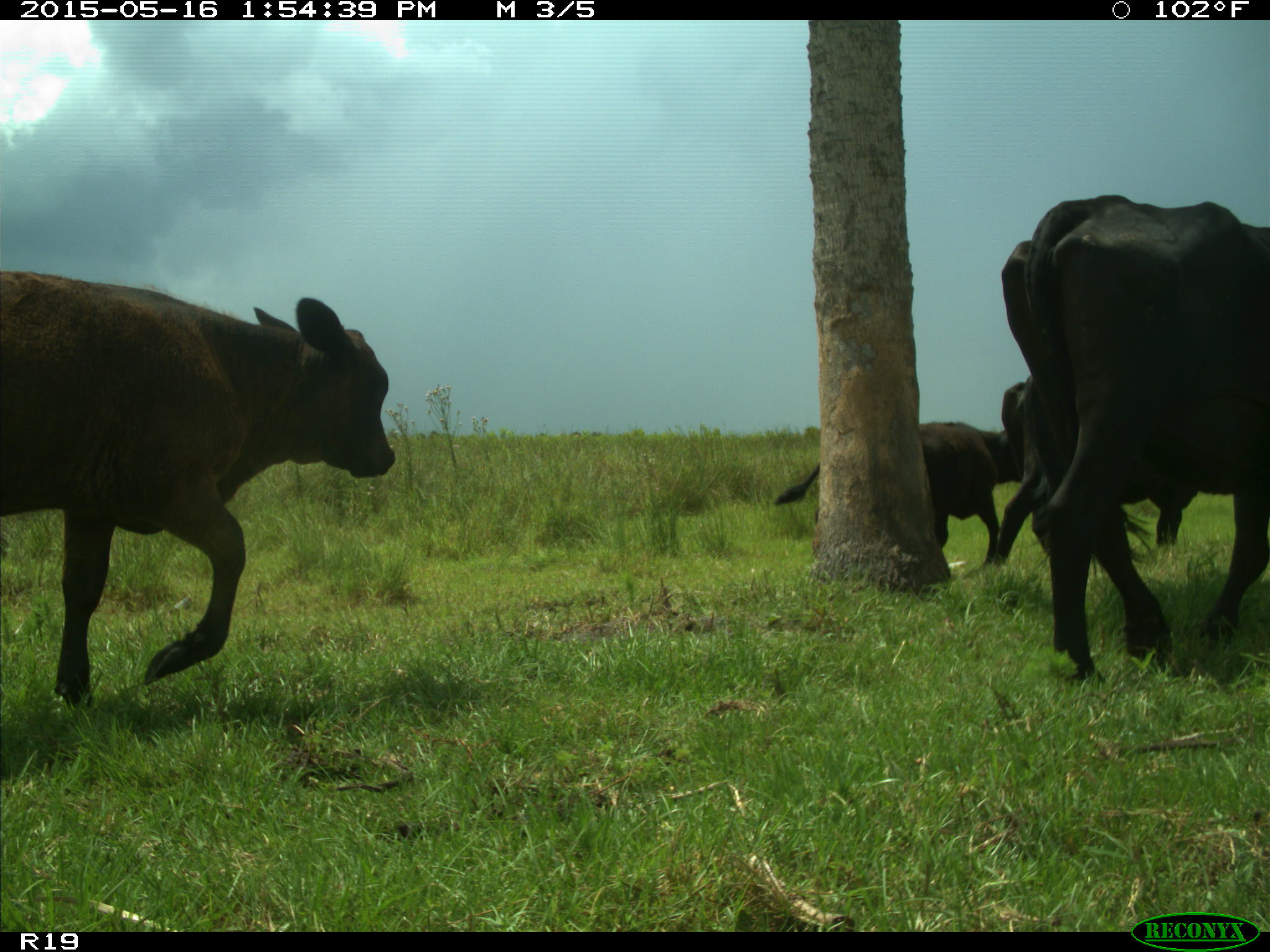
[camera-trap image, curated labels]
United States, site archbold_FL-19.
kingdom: Animalia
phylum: Chordata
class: Mammalia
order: Artiodactyla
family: Bovidae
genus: Bos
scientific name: Bos taurus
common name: domestic cow